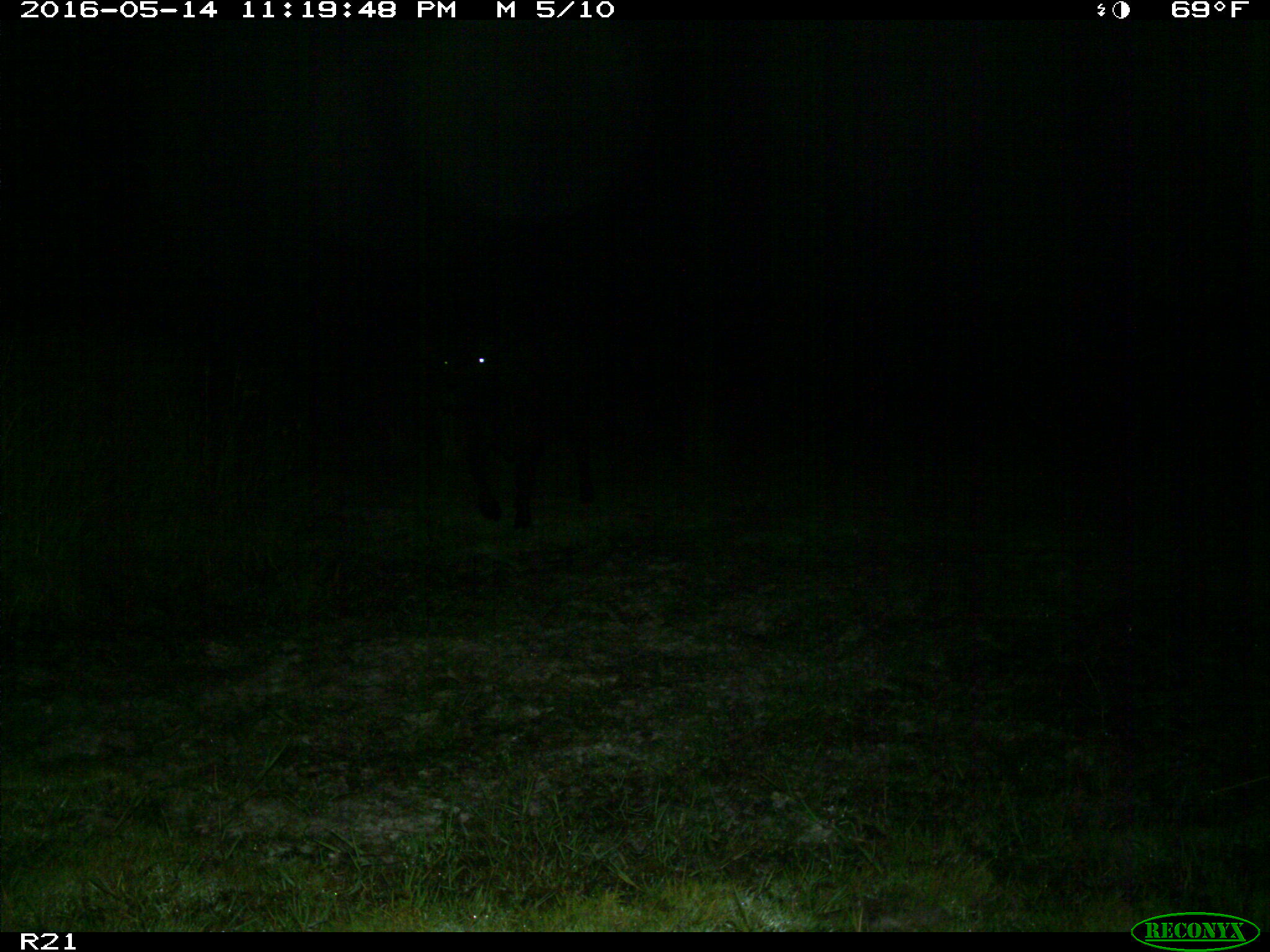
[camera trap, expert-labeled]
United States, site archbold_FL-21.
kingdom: Animalia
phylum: Chordata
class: Mammalia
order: Artiodactyla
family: Bovidae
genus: Bos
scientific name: Bos taurus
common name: domestic cow